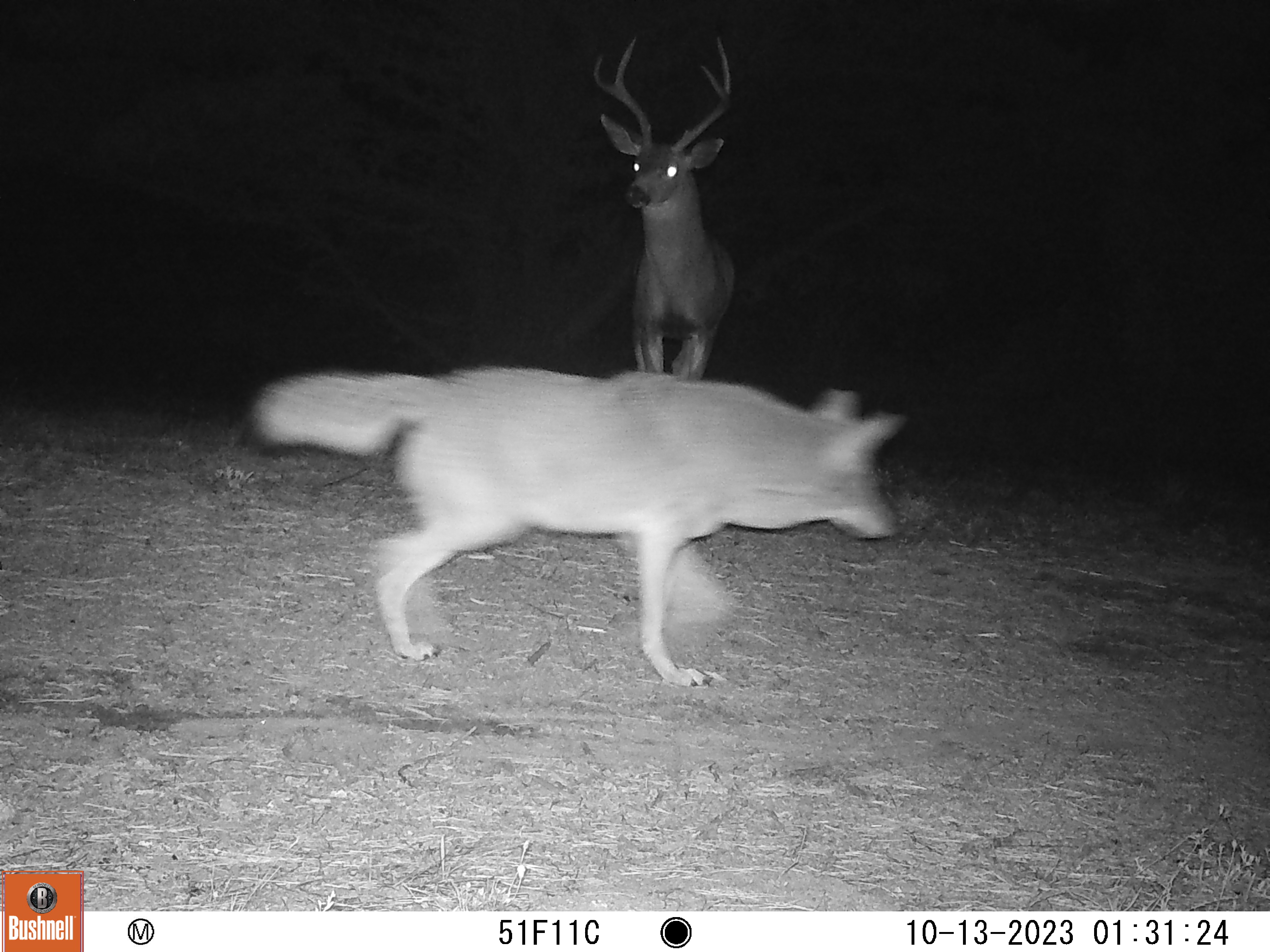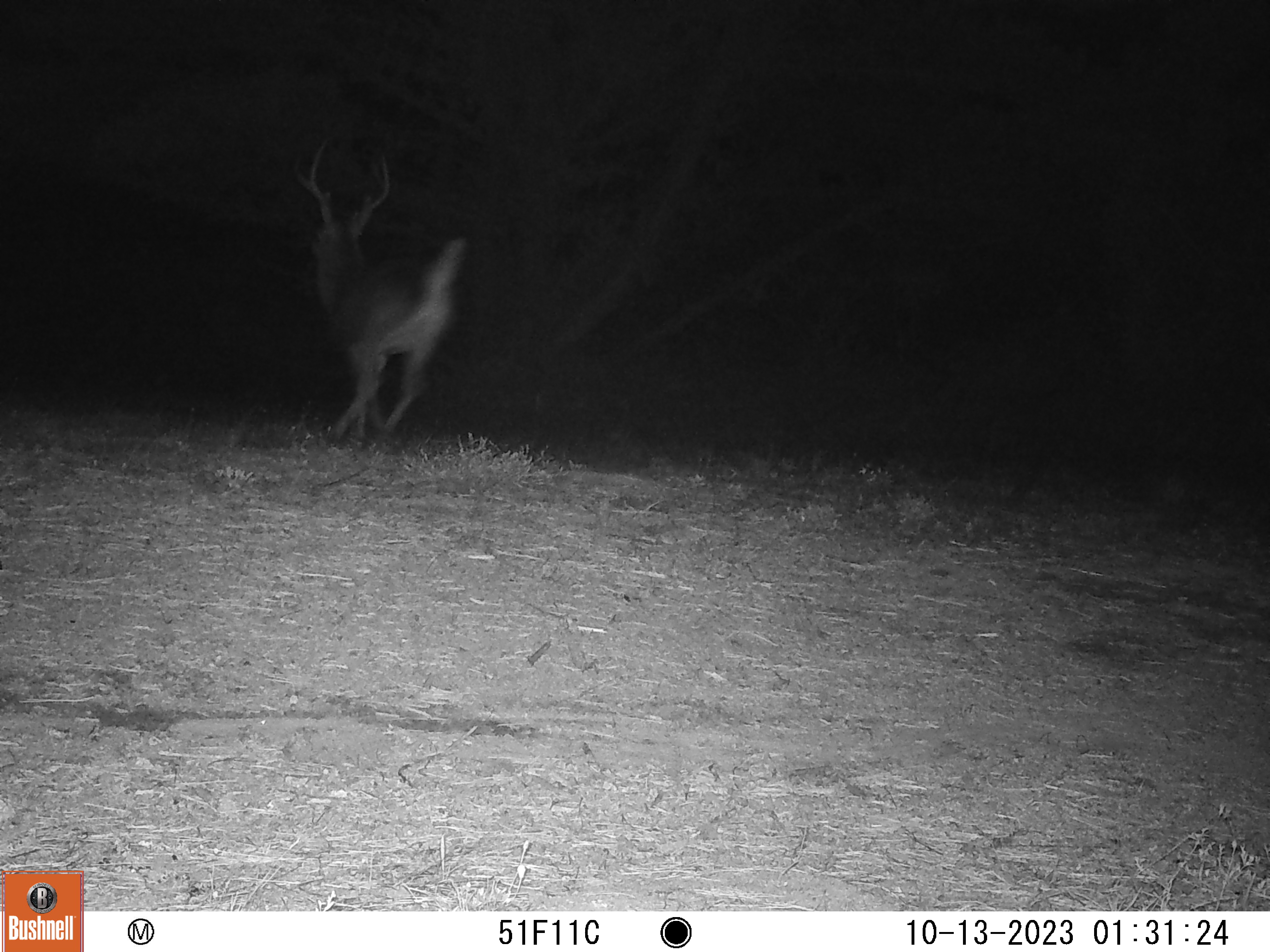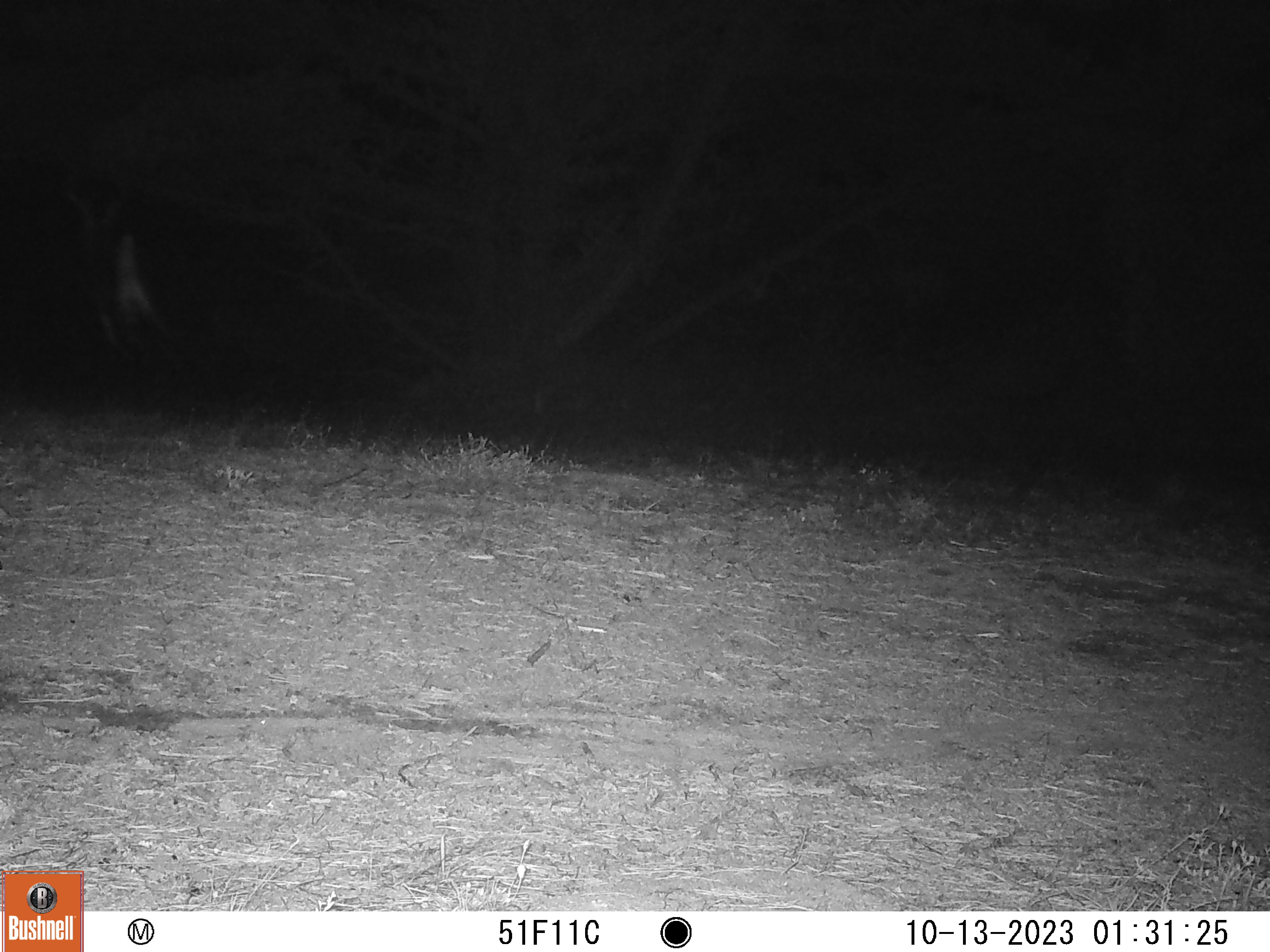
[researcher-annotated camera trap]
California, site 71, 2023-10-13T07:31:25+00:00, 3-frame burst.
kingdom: Animalia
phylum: Chordata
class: Mammalia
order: Artiodactyla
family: Cervidae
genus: Odocoileus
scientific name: Odocoileus hemionus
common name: mule deer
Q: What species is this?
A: Mule deer (Odocoileus hemionus).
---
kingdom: Animalia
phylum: Chordata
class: Mammalia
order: Carnivora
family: Canidae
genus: Canis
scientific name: Canis latrans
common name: coyote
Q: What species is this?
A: Coyote (Canis latrans).